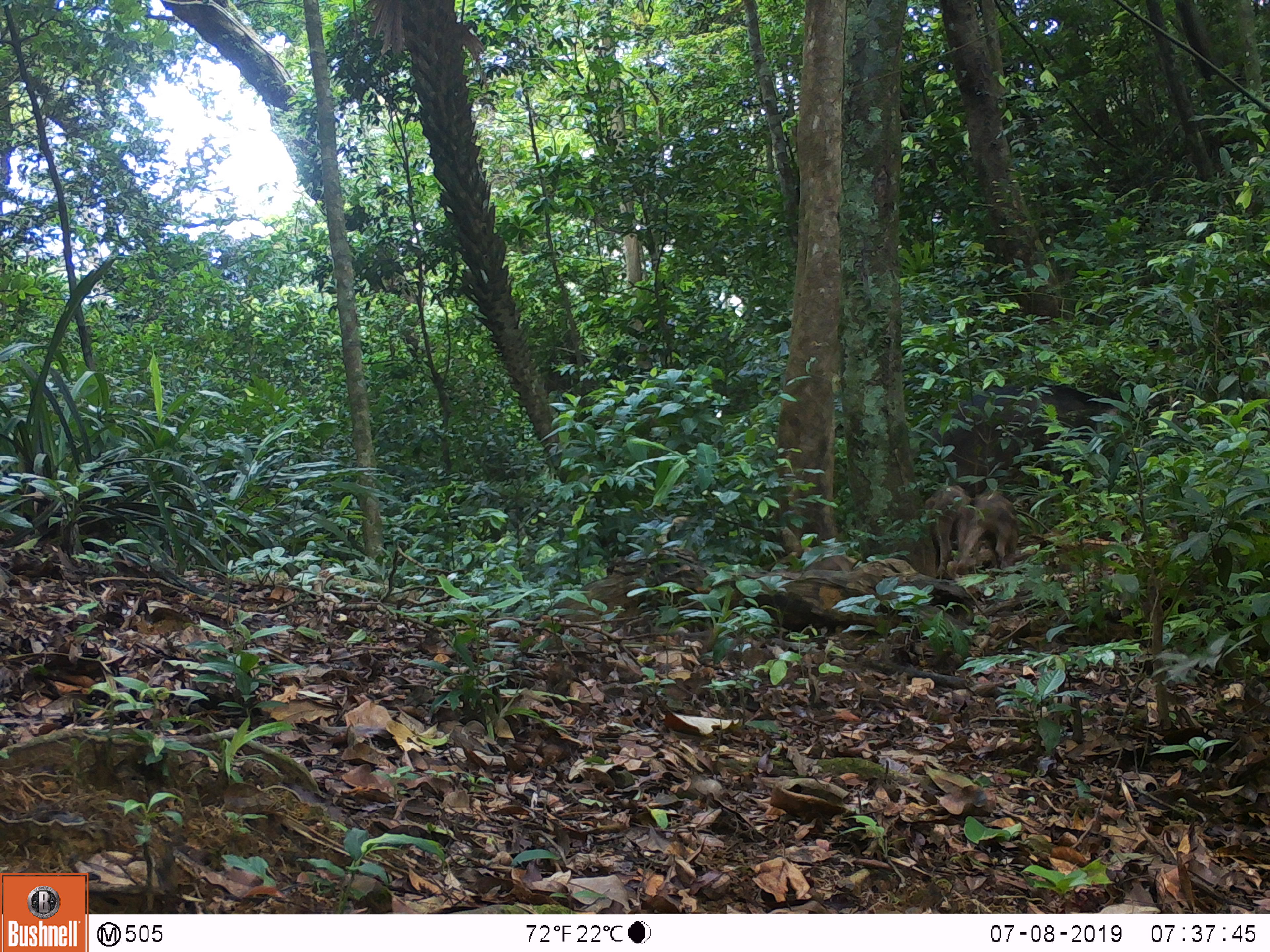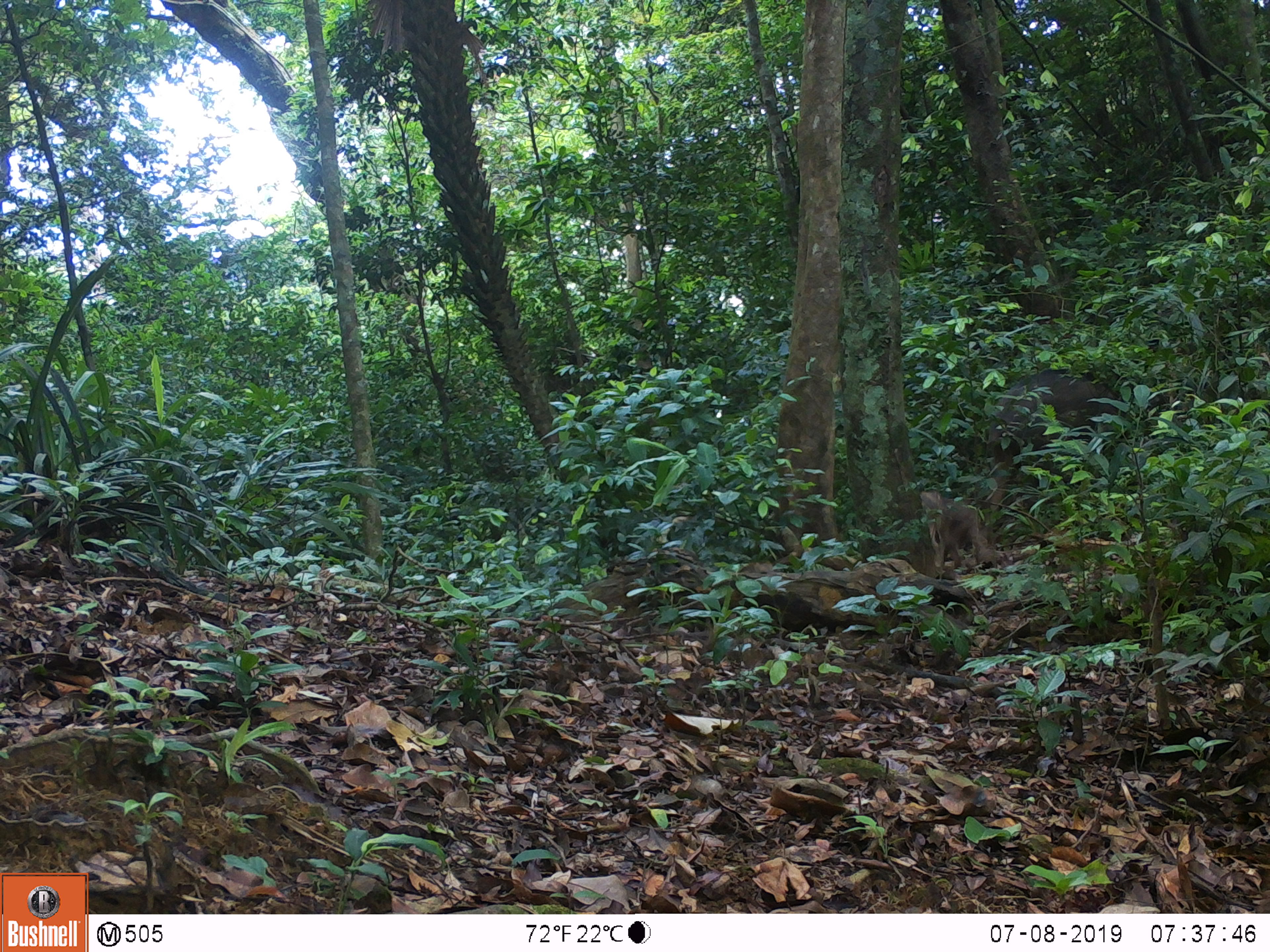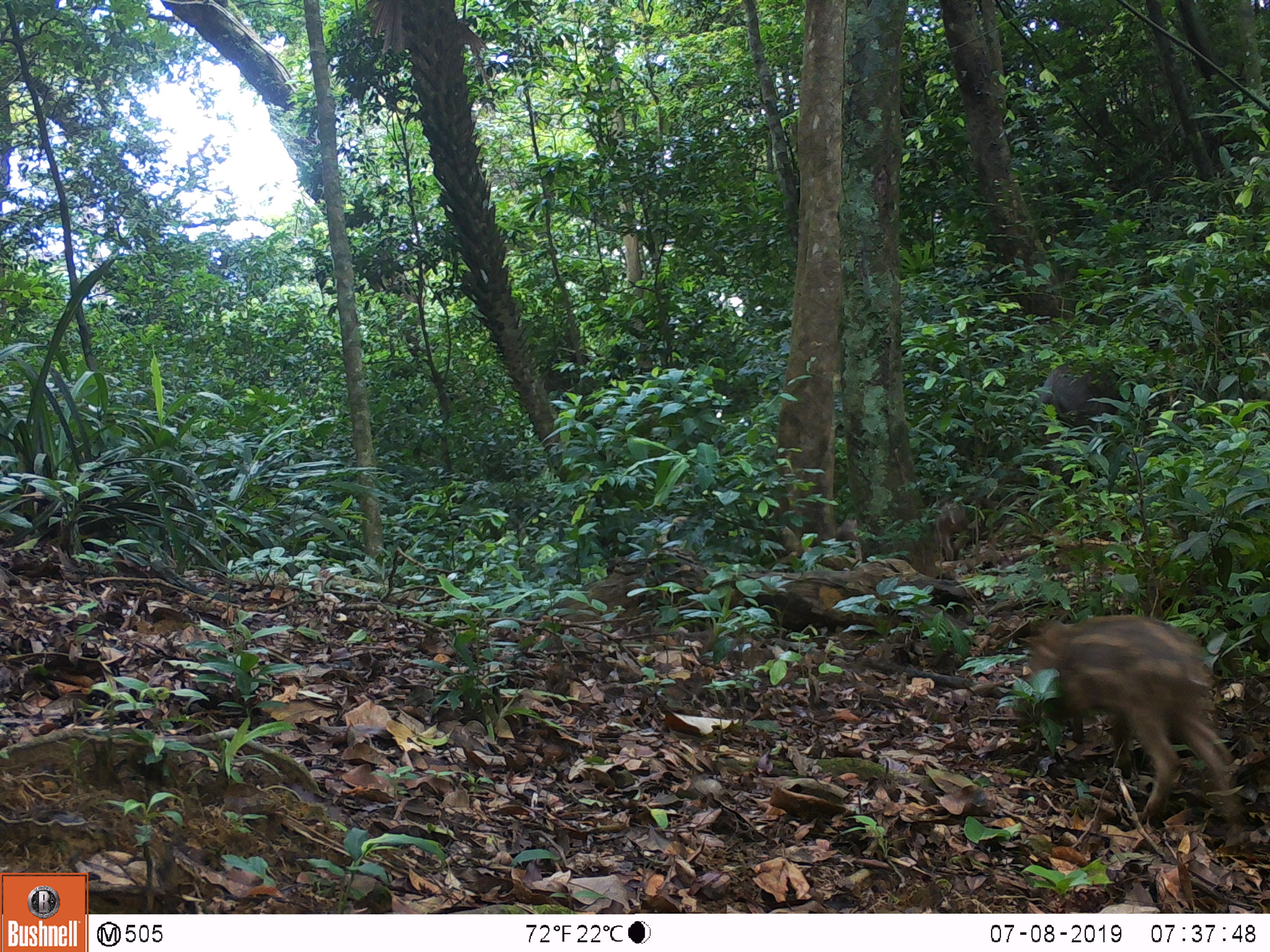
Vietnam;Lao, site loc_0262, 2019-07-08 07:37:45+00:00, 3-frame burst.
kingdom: Animalia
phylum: Chordata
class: Mammalia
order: Artiodactyla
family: Suidae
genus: Sus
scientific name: Sus scrofa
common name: eurasian wild pig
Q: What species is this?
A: Eurasian wild pig (Sus scrofa).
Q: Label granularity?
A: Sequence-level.